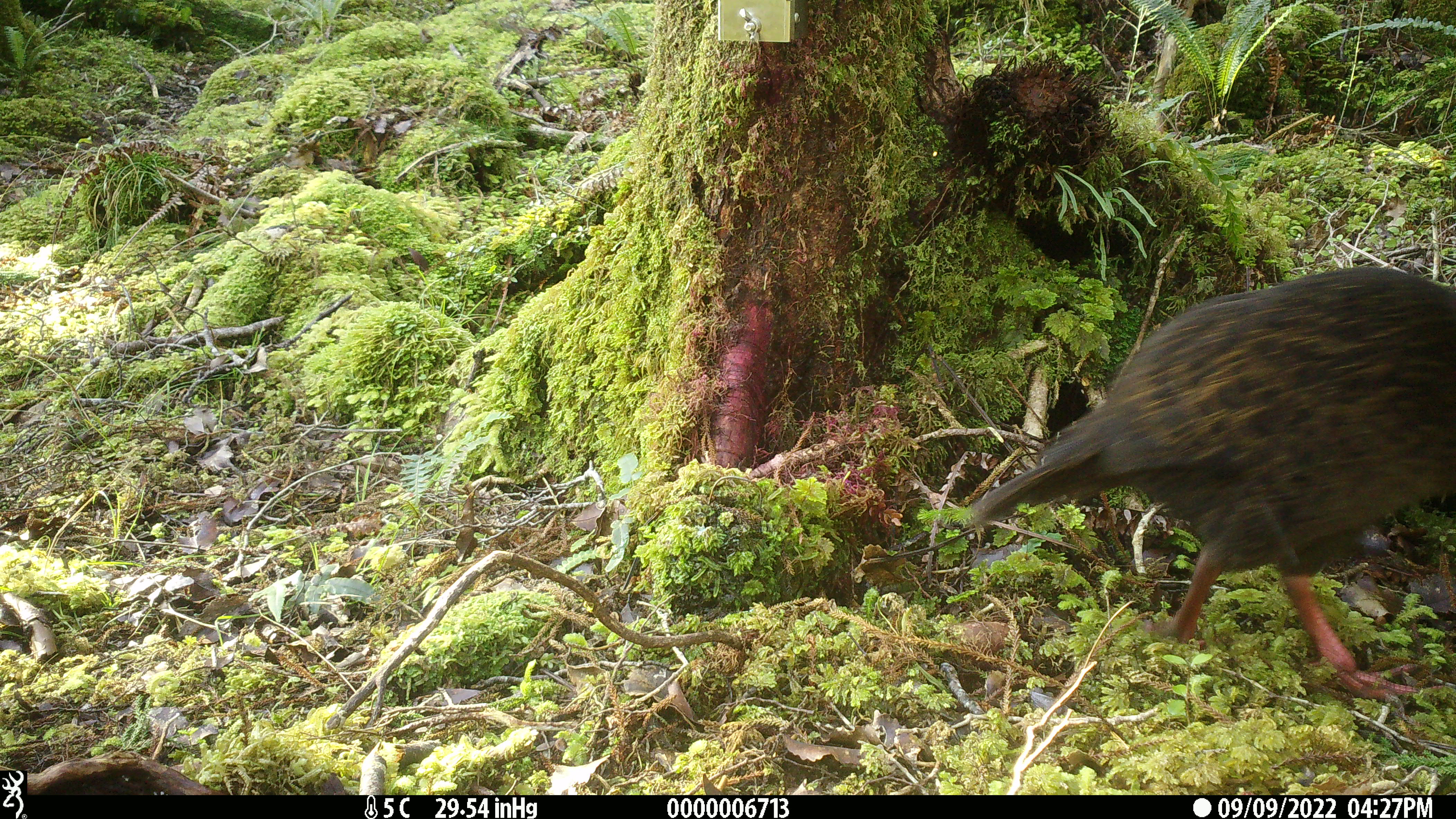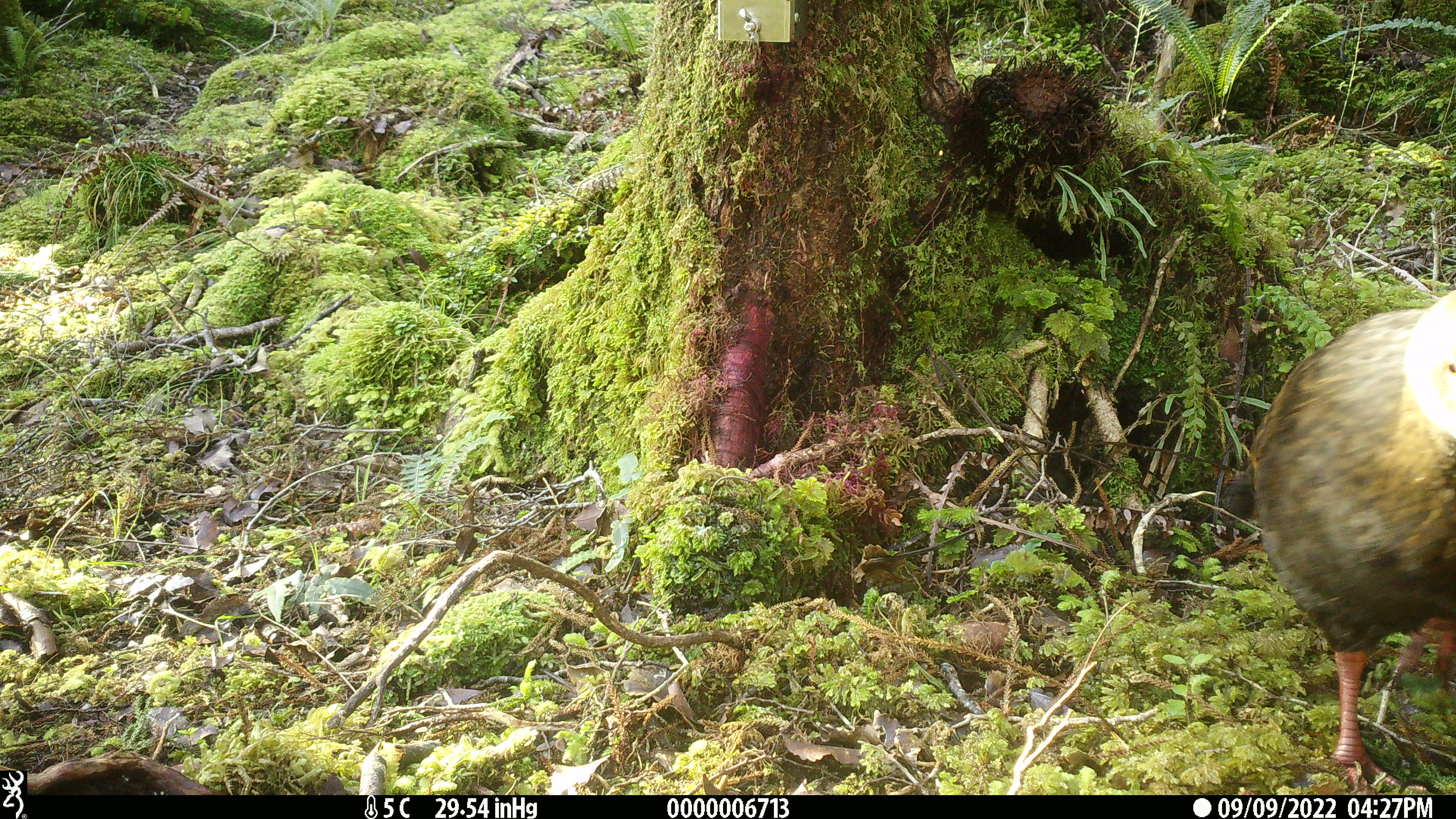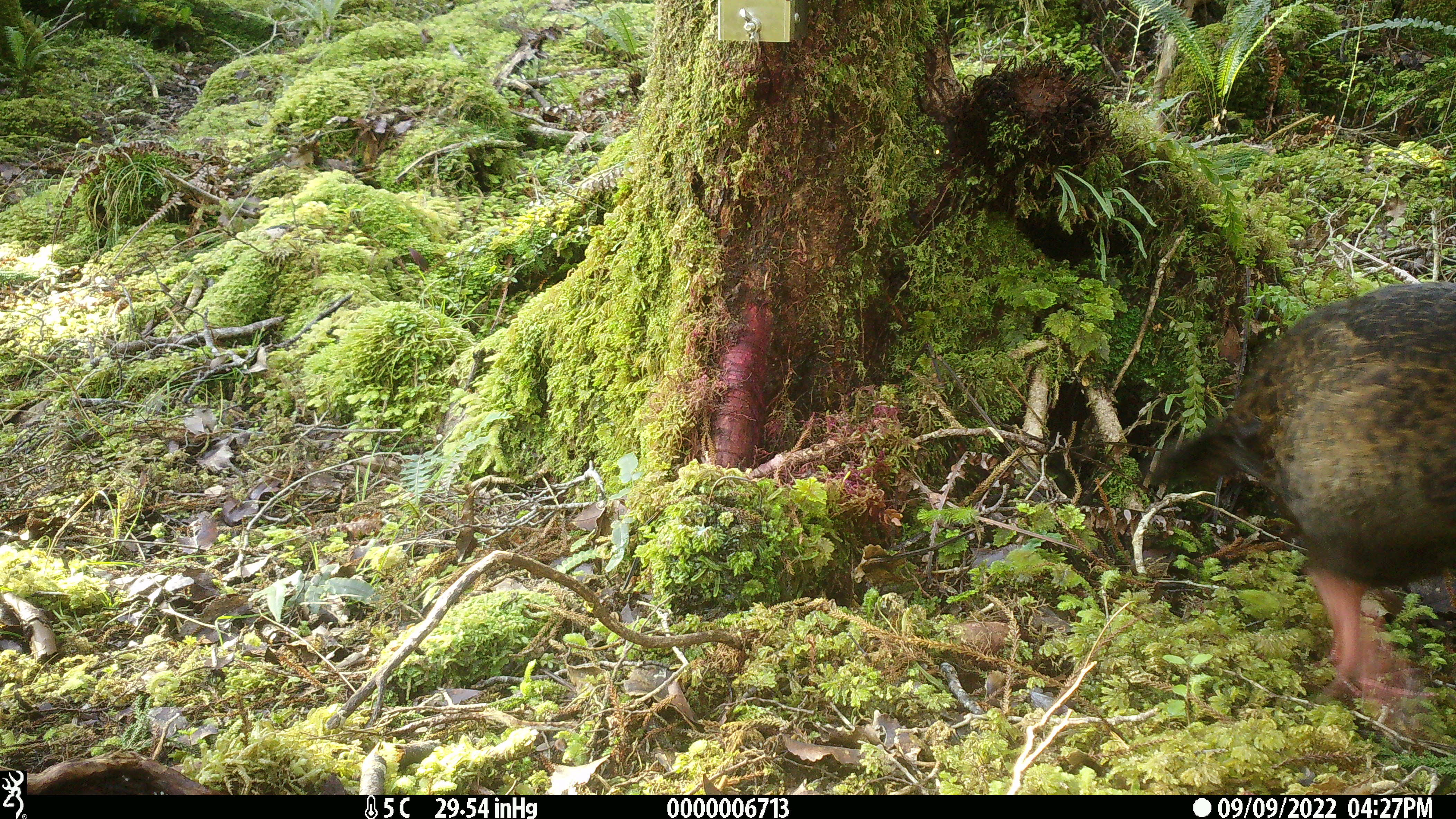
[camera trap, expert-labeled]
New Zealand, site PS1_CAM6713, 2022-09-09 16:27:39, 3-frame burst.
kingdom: Animalia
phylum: Chordata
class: Aves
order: Gruiformes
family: Rallidae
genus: Gallirallus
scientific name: Gallirallus australis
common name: weka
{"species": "weka (Gallirallus australis)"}